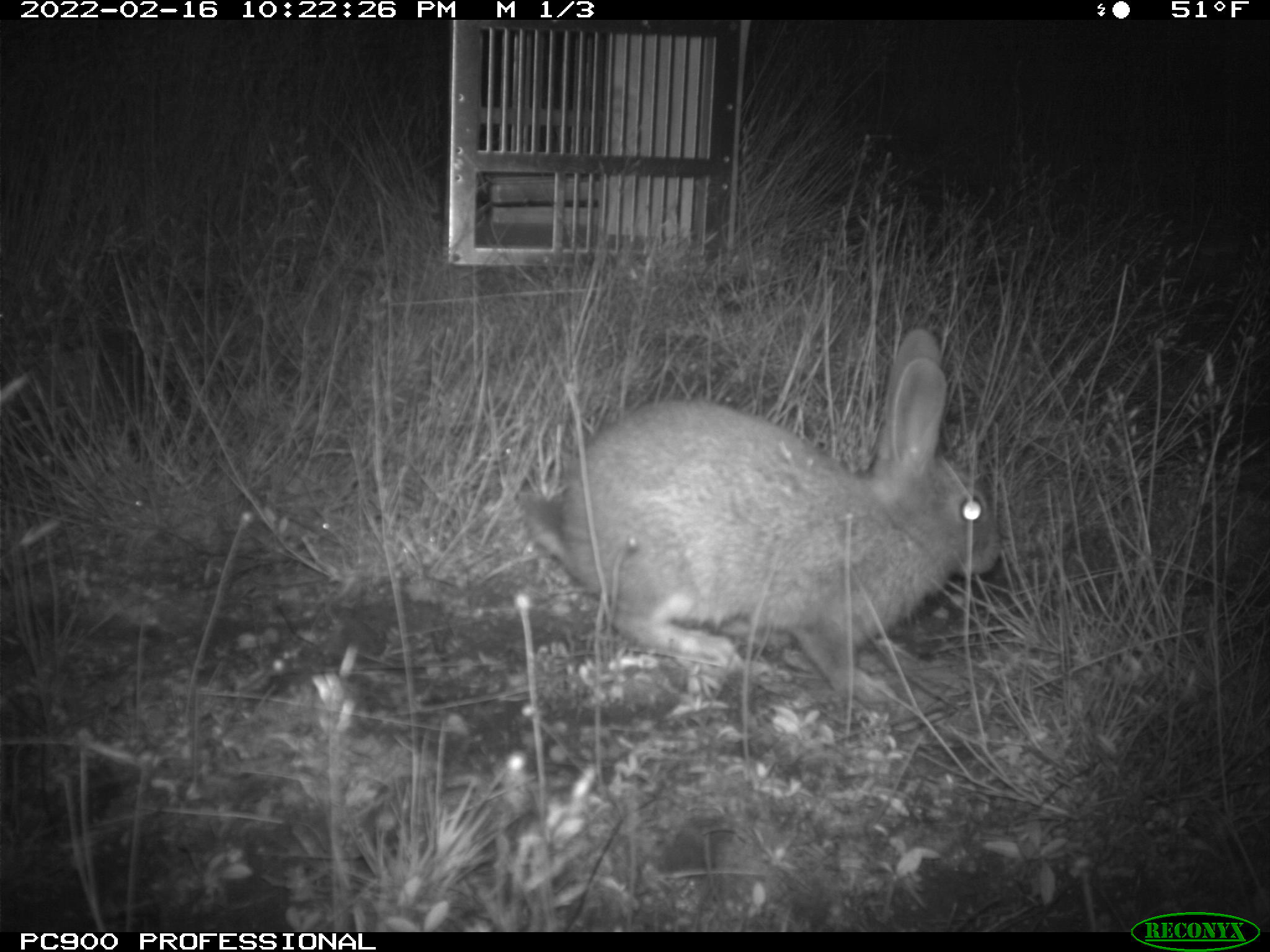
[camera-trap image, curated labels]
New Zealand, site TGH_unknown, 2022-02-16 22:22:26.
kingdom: Animalia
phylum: Chordata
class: Mammalia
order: Lagomorpha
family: Leporidae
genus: Oryctolagus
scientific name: Oryctolagus cuniculus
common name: european rabbit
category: rabbit